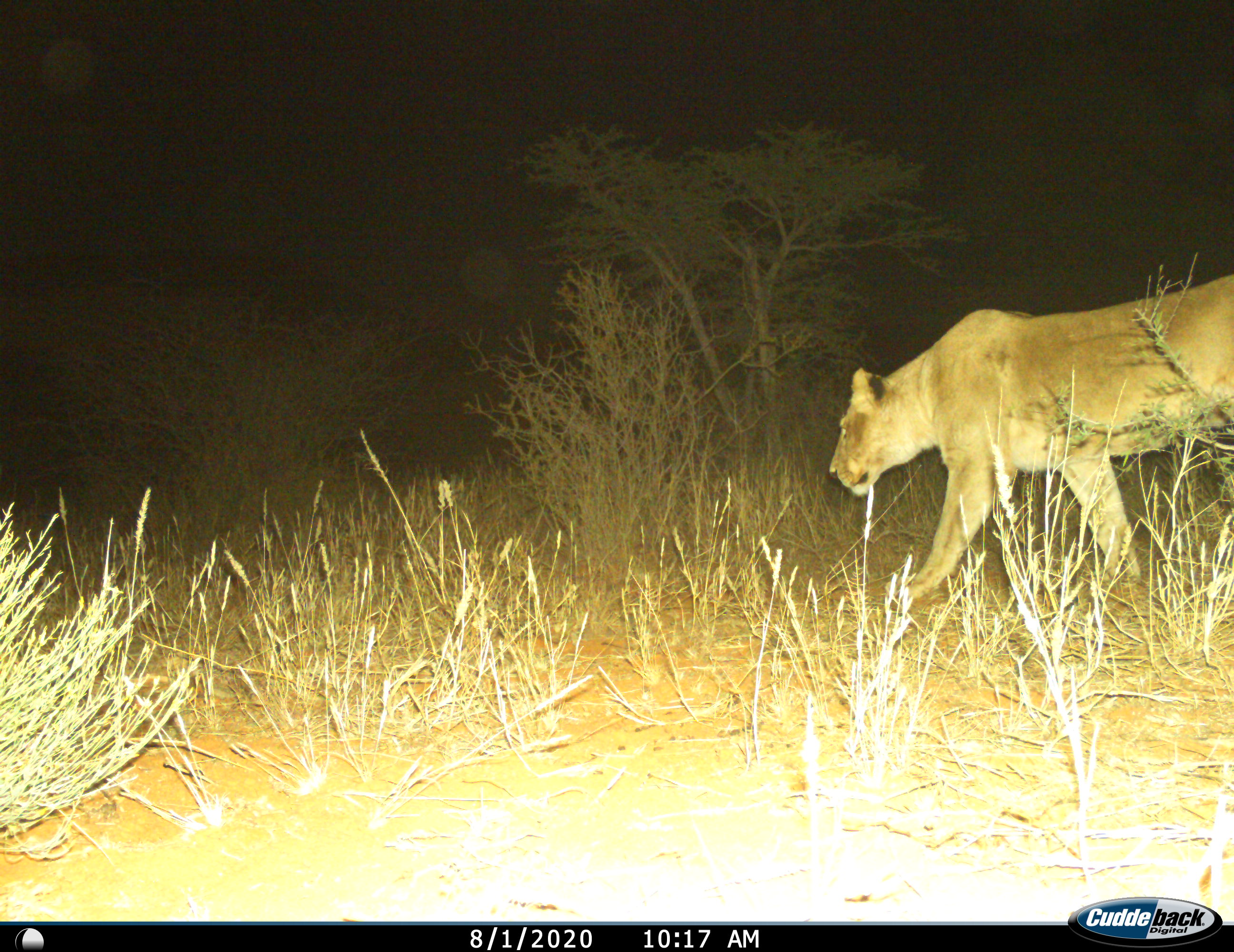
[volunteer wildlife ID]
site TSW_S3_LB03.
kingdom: Animalia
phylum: Chordata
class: Mammalia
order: Carnivora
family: Felidae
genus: Panthera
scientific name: Panthera leo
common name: lion female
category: lionfemale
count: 1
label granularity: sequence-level